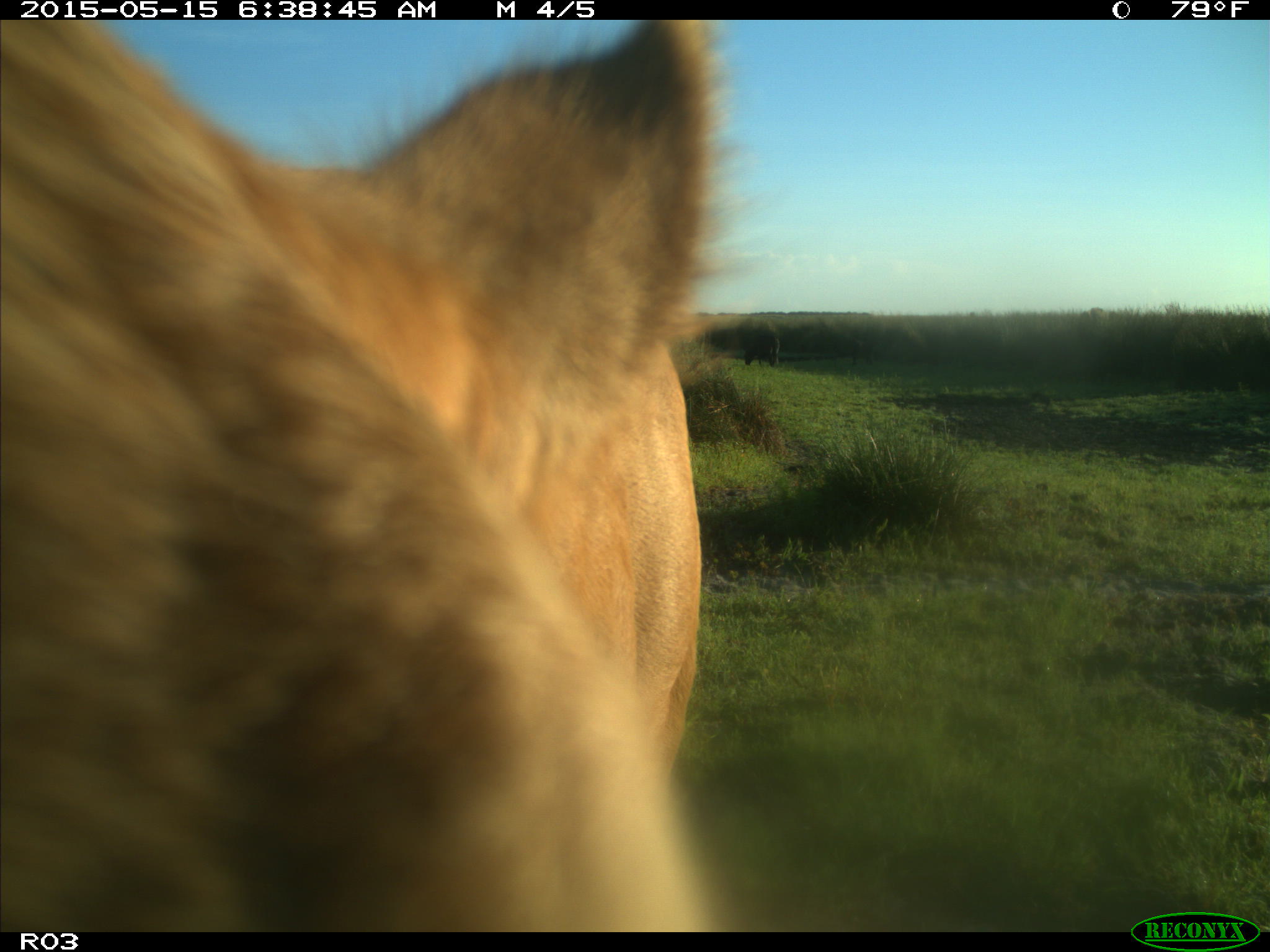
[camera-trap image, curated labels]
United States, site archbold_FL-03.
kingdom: Animalia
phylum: Chordata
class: Mammalia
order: Artiodactyla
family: Bovidae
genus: Bos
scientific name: Bos taurus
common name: domestic cow